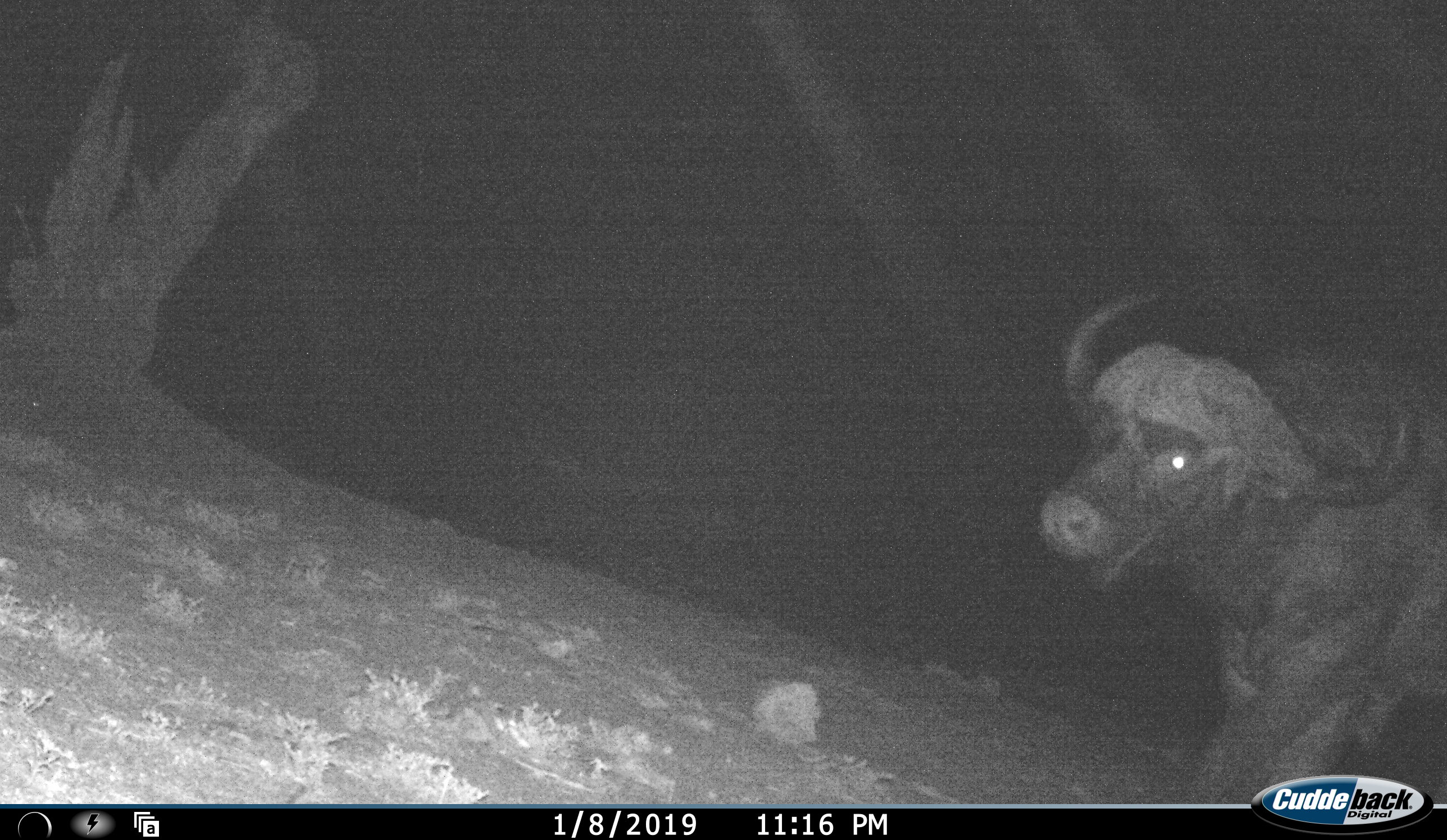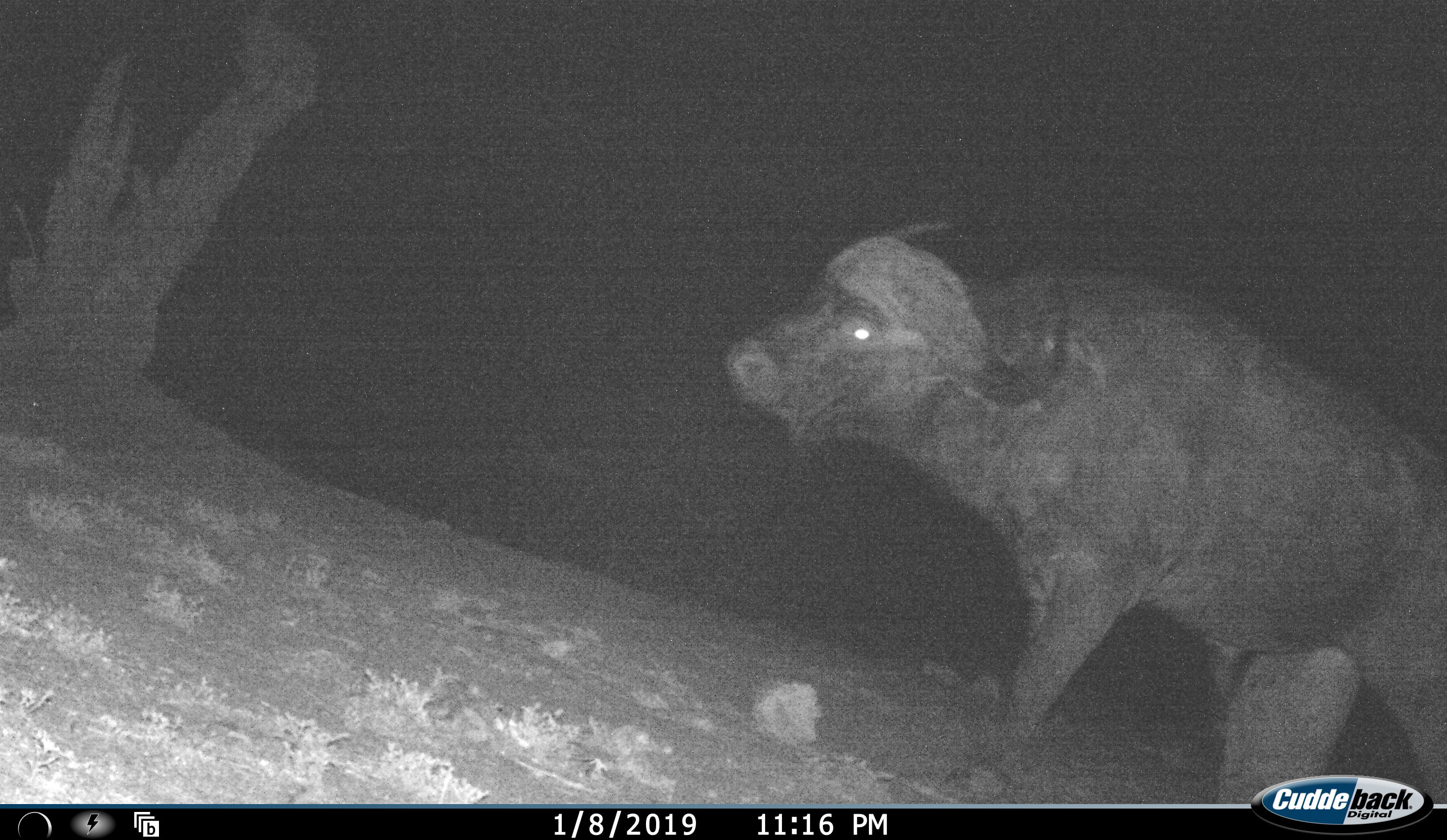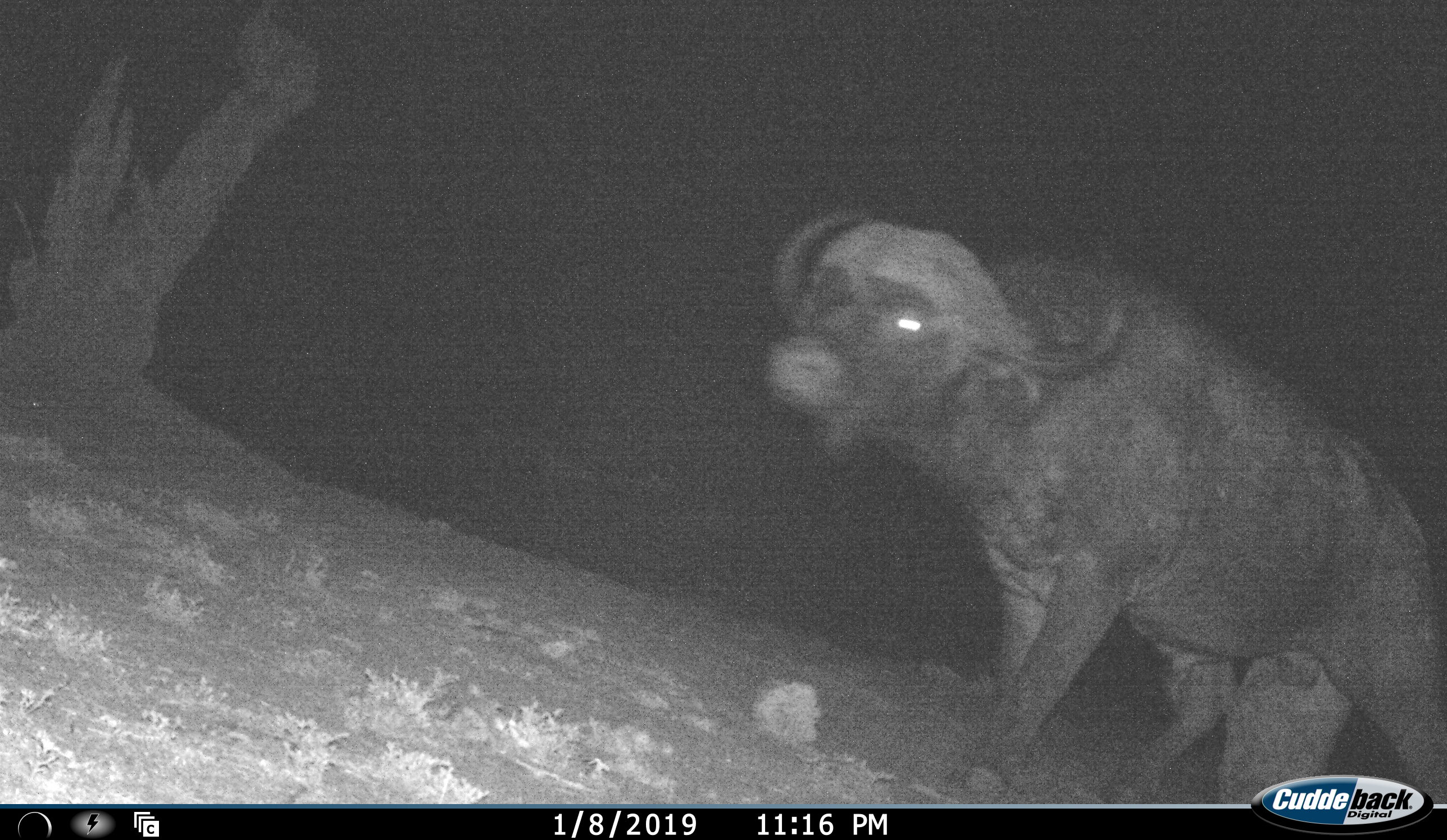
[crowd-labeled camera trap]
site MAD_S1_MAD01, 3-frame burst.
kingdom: Animalia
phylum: Chordata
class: Mammalia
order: Artiodactyla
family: Bovidae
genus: Syncerus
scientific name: Syncerus caffer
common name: african buffalo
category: buffalo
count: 1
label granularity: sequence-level